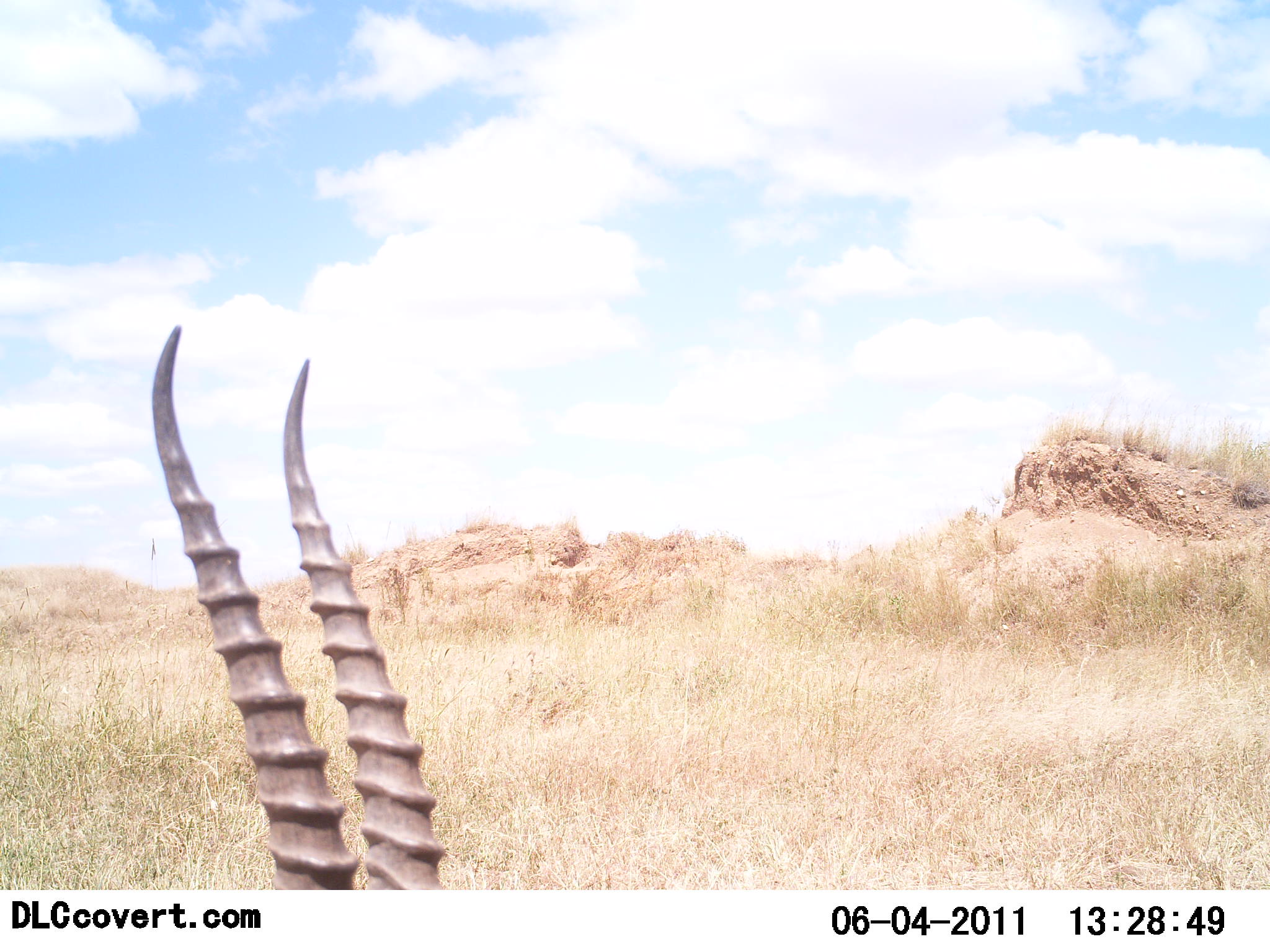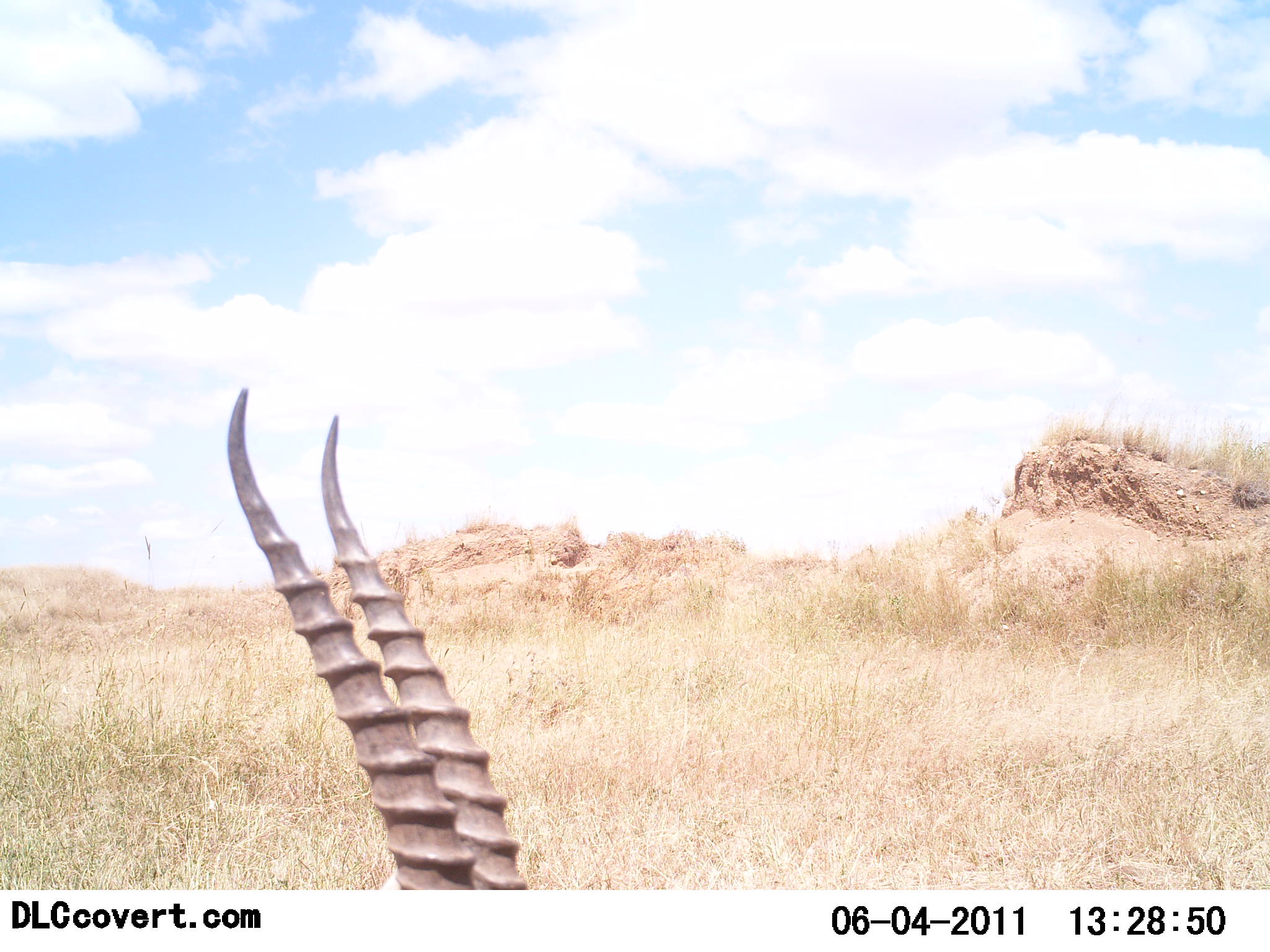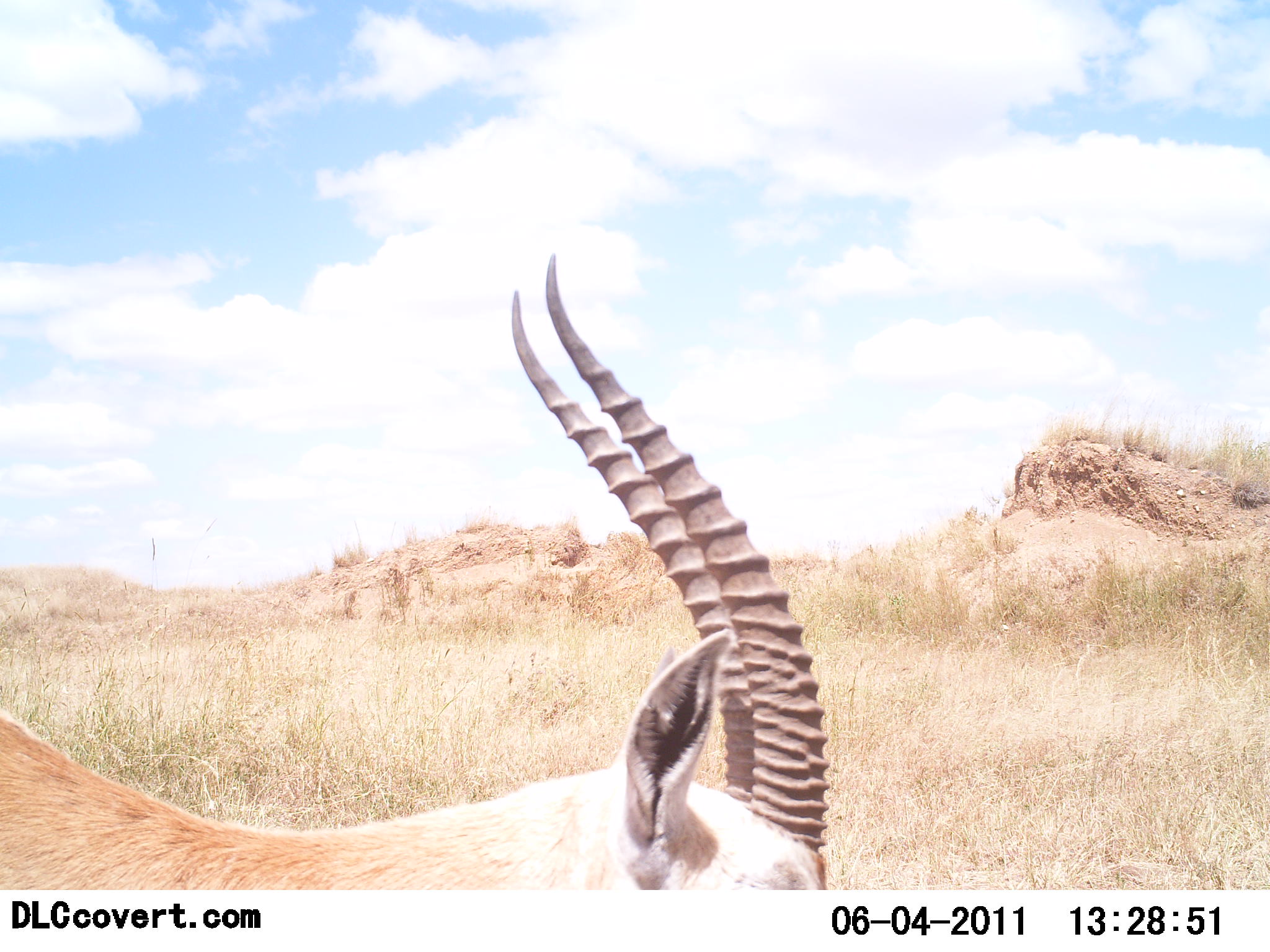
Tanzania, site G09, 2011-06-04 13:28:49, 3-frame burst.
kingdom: Animalia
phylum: Chordata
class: Mammalia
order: Artiodactyla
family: Bovidae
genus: Eudorcas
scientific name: Eudorcas thomsonii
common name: thomson's gazelle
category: gazellethomsons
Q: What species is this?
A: Gazellethomsons (thomson's gazelle) (Eudorcas thomsonii).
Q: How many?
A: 1.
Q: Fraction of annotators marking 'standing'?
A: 31%.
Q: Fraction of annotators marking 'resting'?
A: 0%.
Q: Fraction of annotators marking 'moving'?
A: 69%.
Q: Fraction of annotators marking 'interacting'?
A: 0%.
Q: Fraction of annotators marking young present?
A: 0%.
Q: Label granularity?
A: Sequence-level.